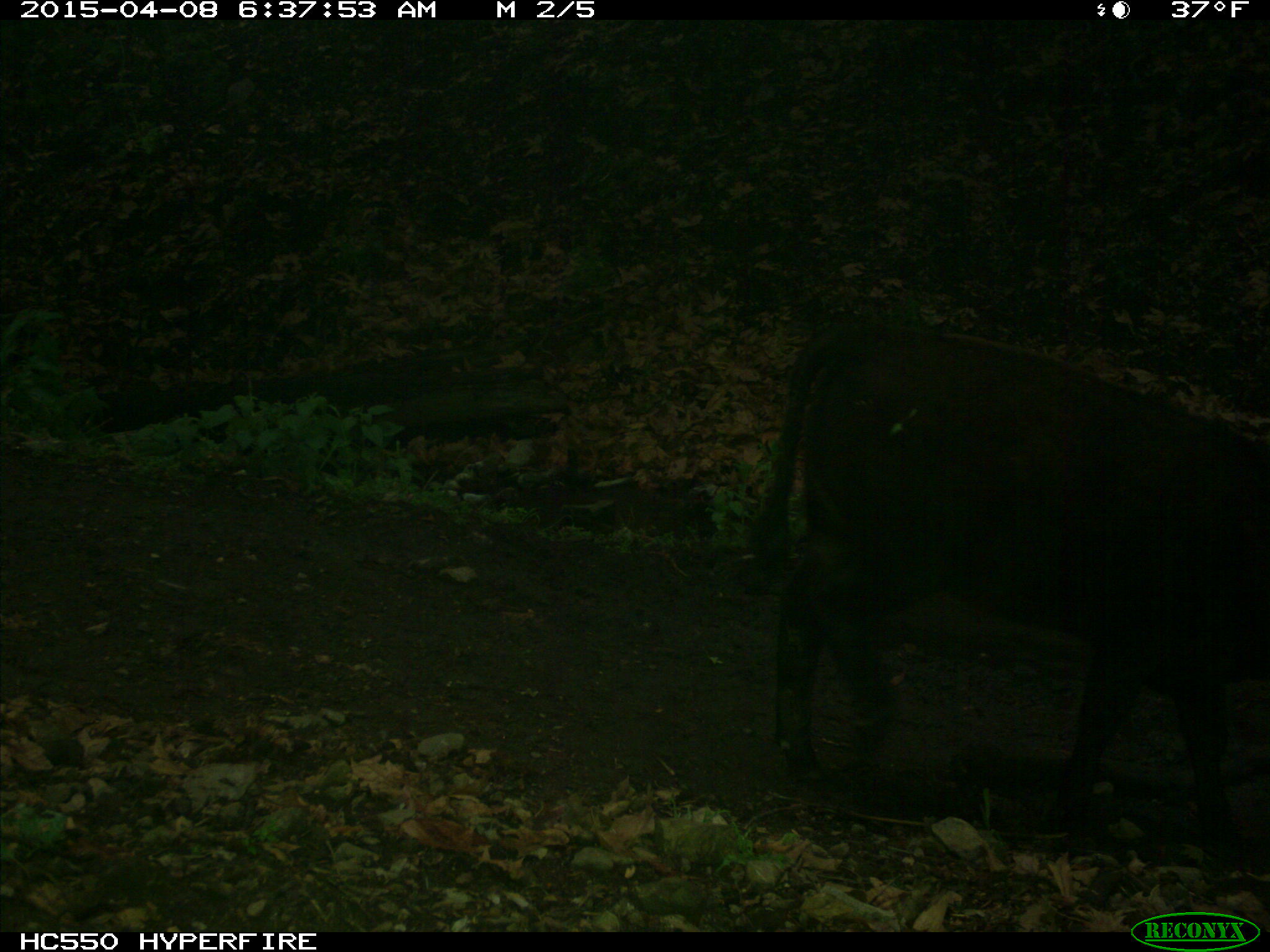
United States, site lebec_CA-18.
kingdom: Animalia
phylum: Chordata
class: Mammalia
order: Artiodactyla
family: Bovidae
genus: Bos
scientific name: Bos taurus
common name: domestic cow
Bos taurus (domestic cow).